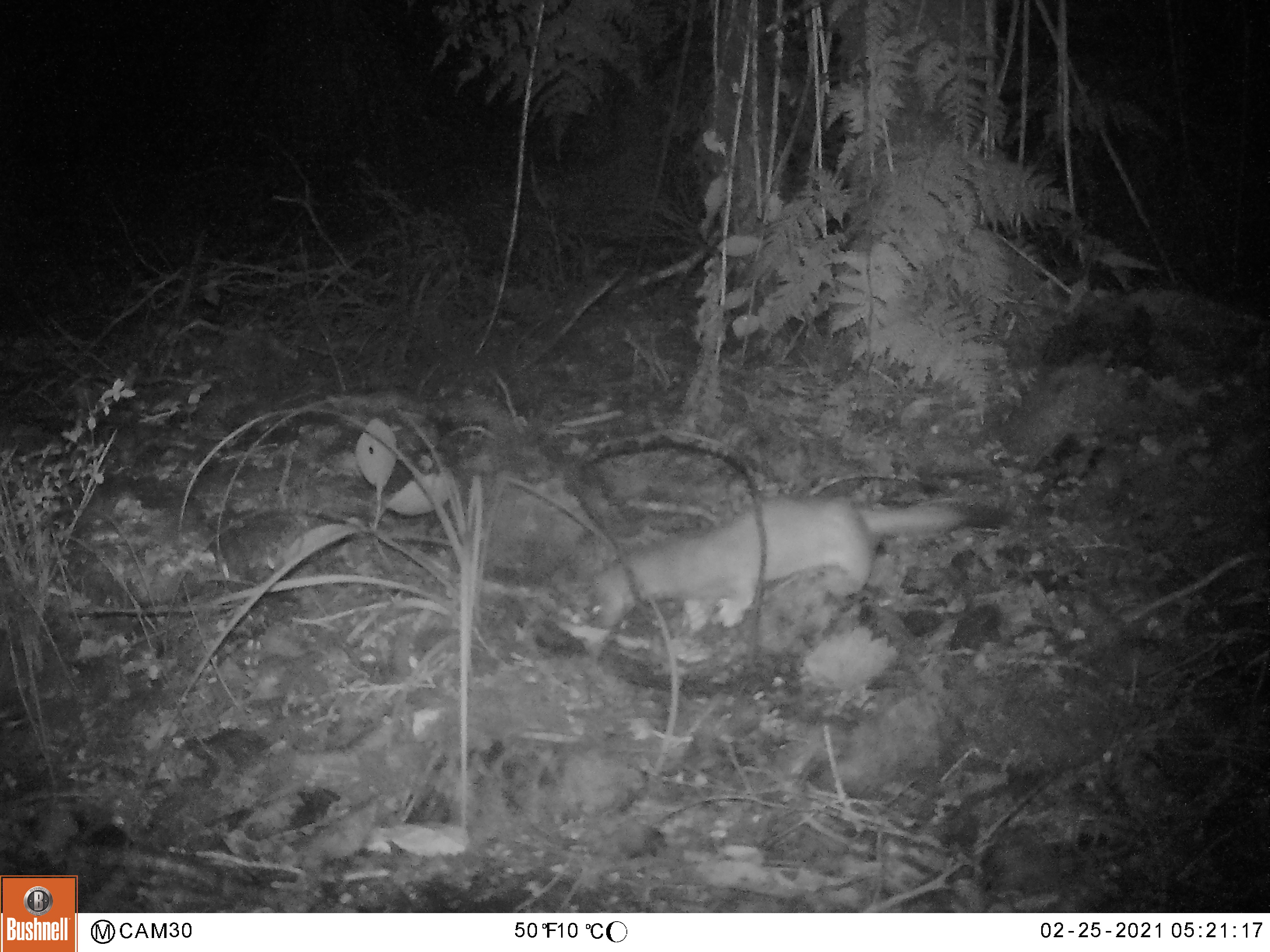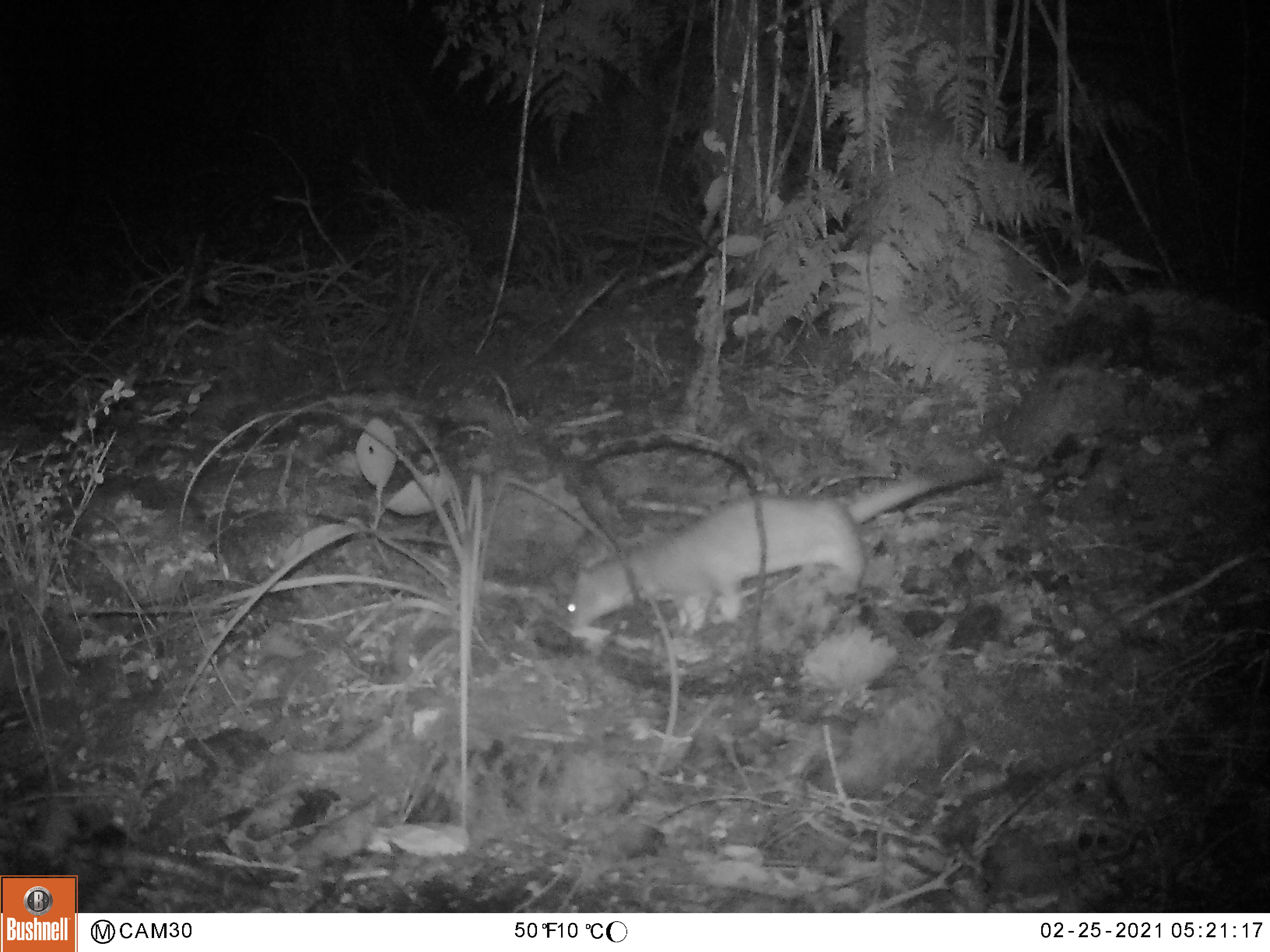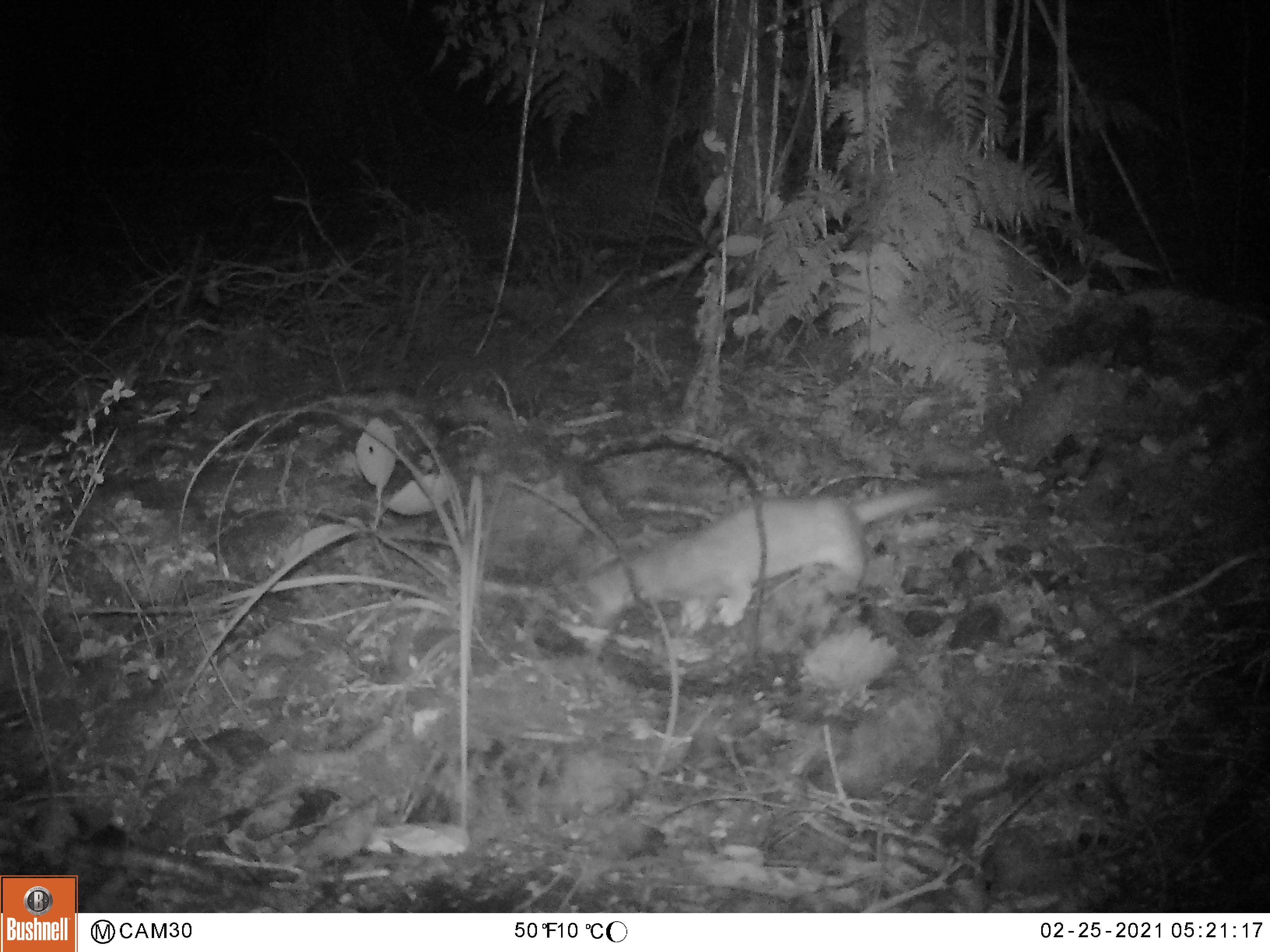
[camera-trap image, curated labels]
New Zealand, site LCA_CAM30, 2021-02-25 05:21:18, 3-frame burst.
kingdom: Animalia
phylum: Chordata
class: Mammalia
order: Carnivora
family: Mustelidae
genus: Mustela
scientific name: Mustela erminea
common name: stoat